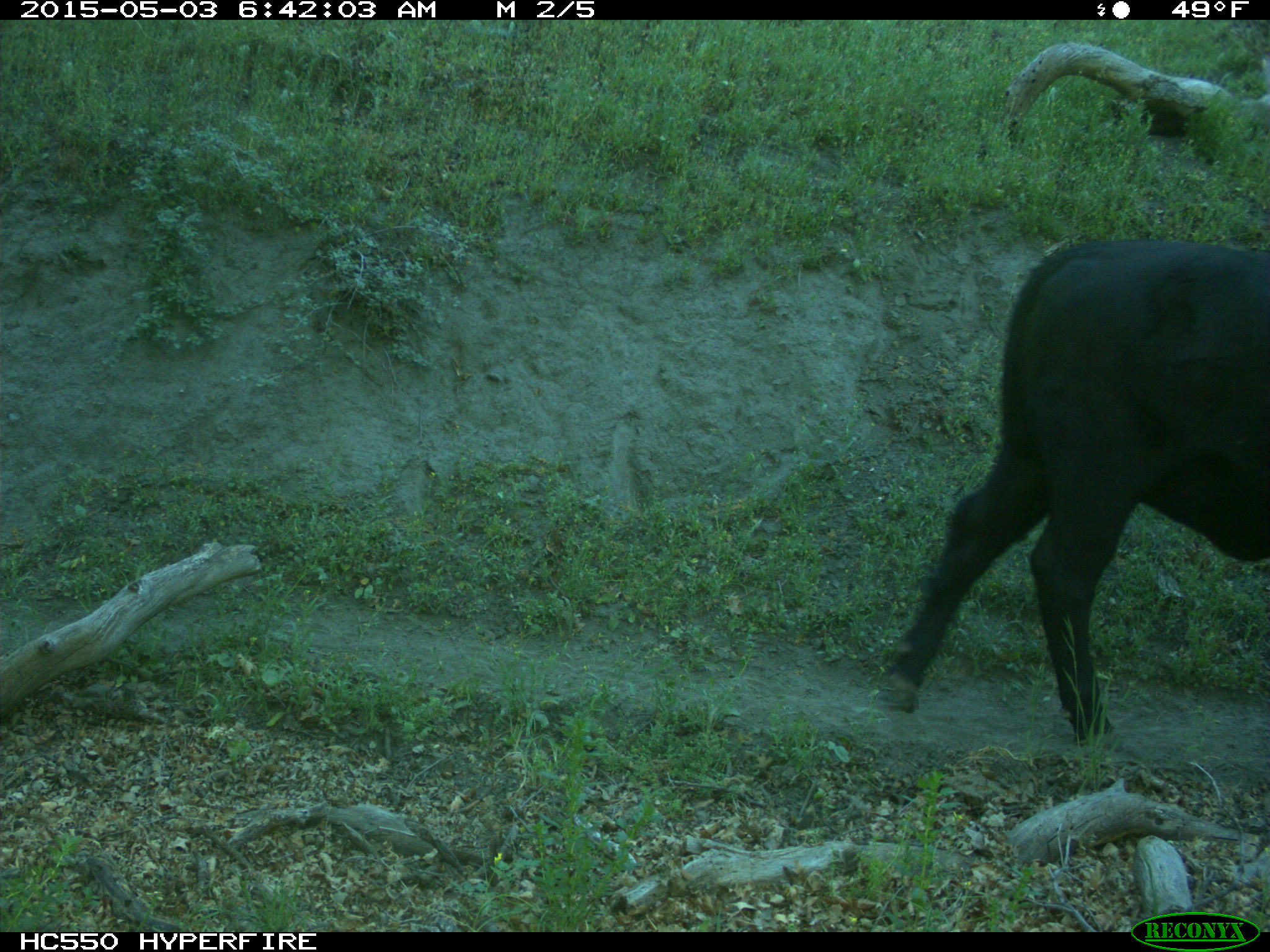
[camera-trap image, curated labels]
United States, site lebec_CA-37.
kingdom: Animalia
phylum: Chordata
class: Mammalia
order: Artiodactyla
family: Bovidae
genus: Bos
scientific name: Bos taurus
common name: domestic cow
Bos taurus (domestic cow).